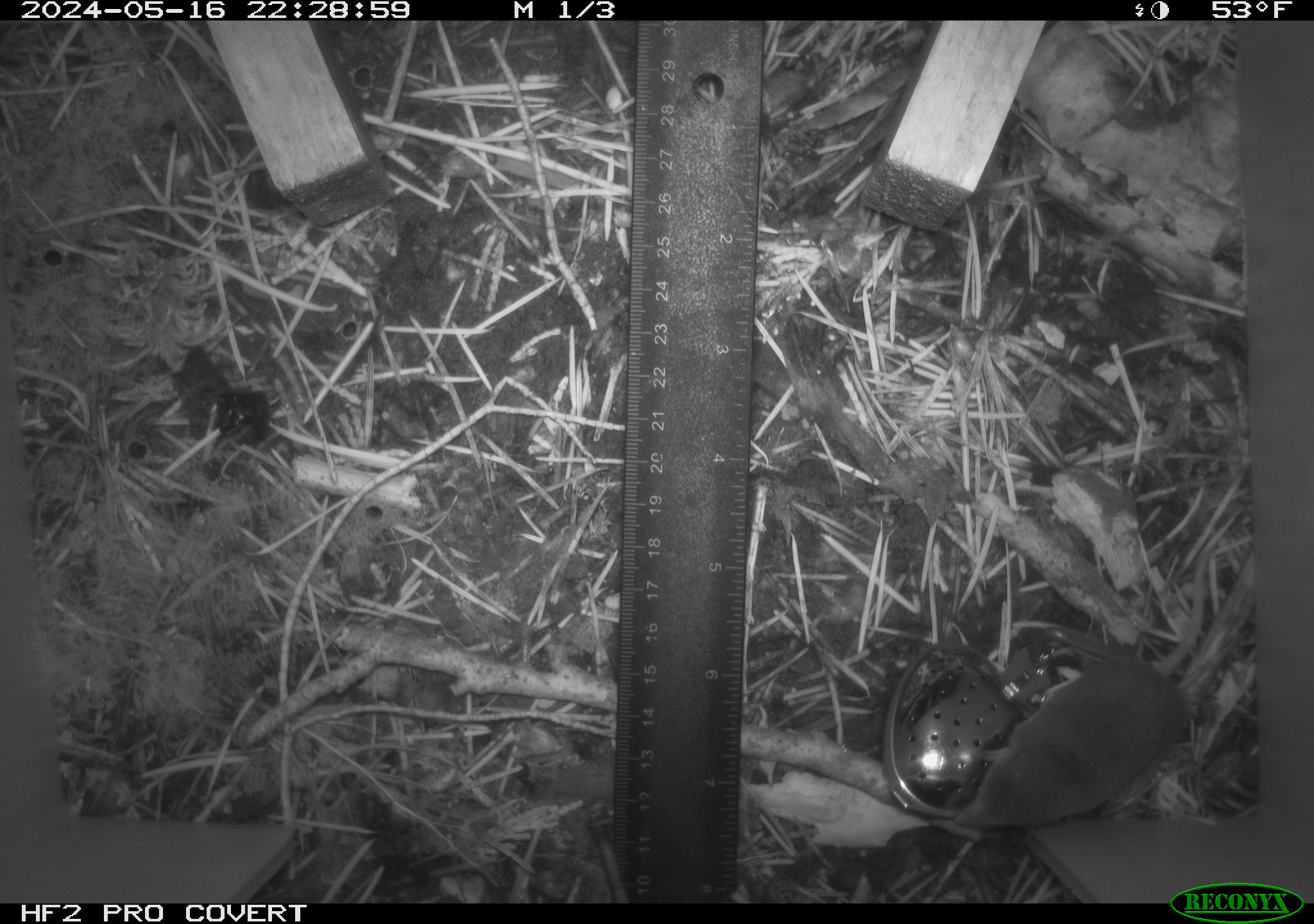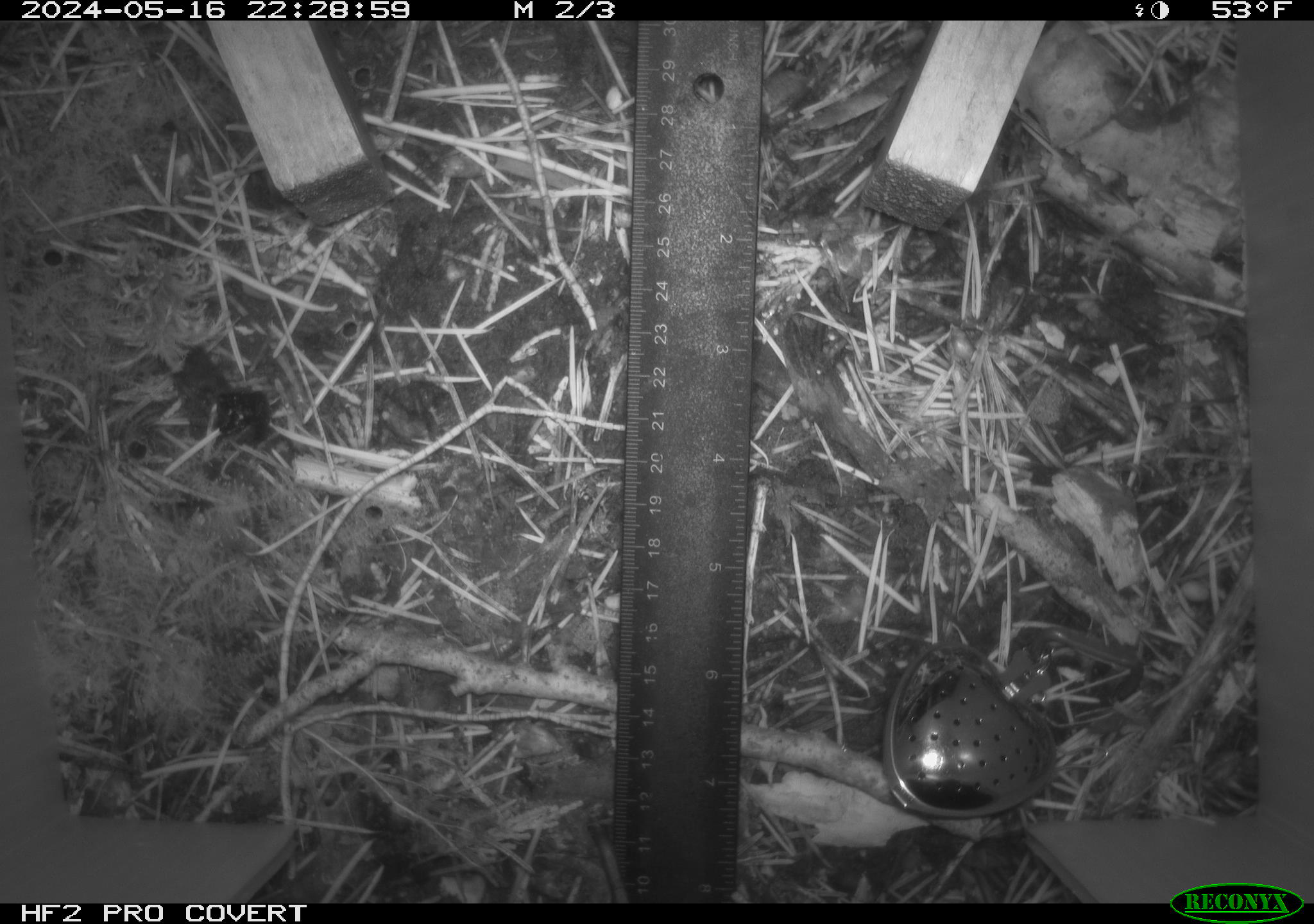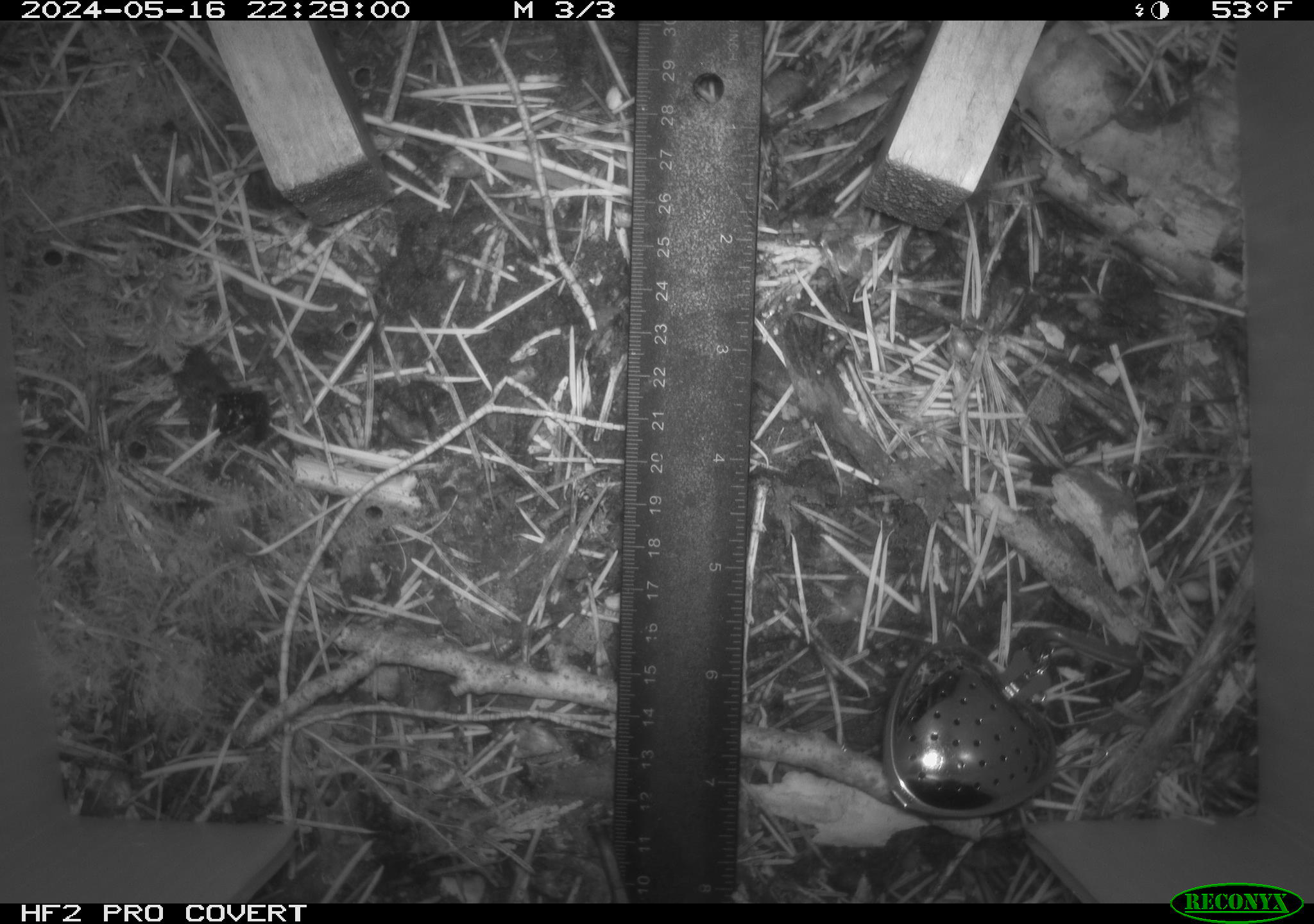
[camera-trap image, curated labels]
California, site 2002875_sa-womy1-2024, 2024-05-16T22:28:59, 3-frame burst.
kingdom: Animalia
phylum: Chordata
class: Mammalia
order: Eulipotyphla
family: Soricidae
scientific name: Soricidae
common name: shrews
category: soricidae family